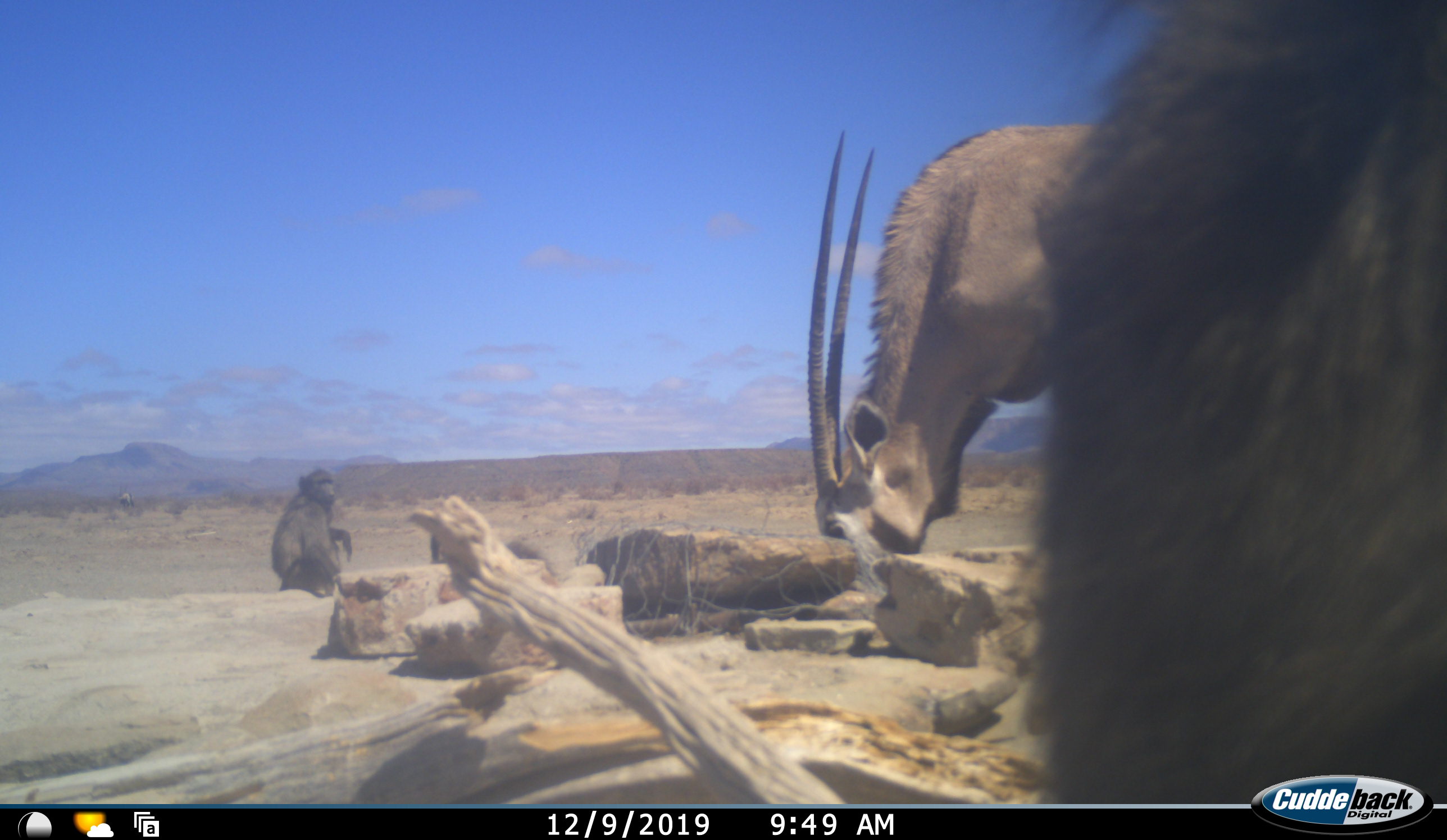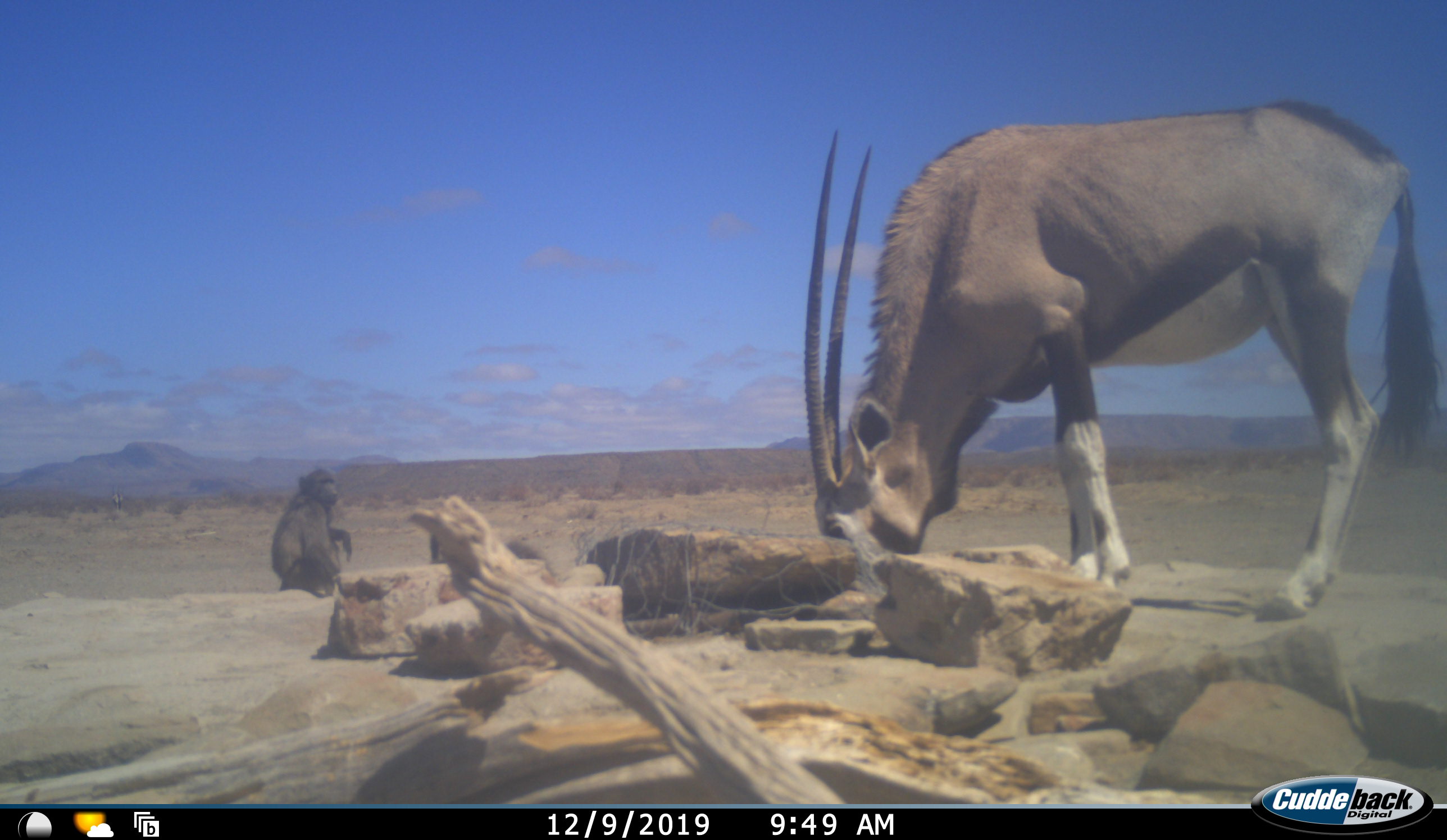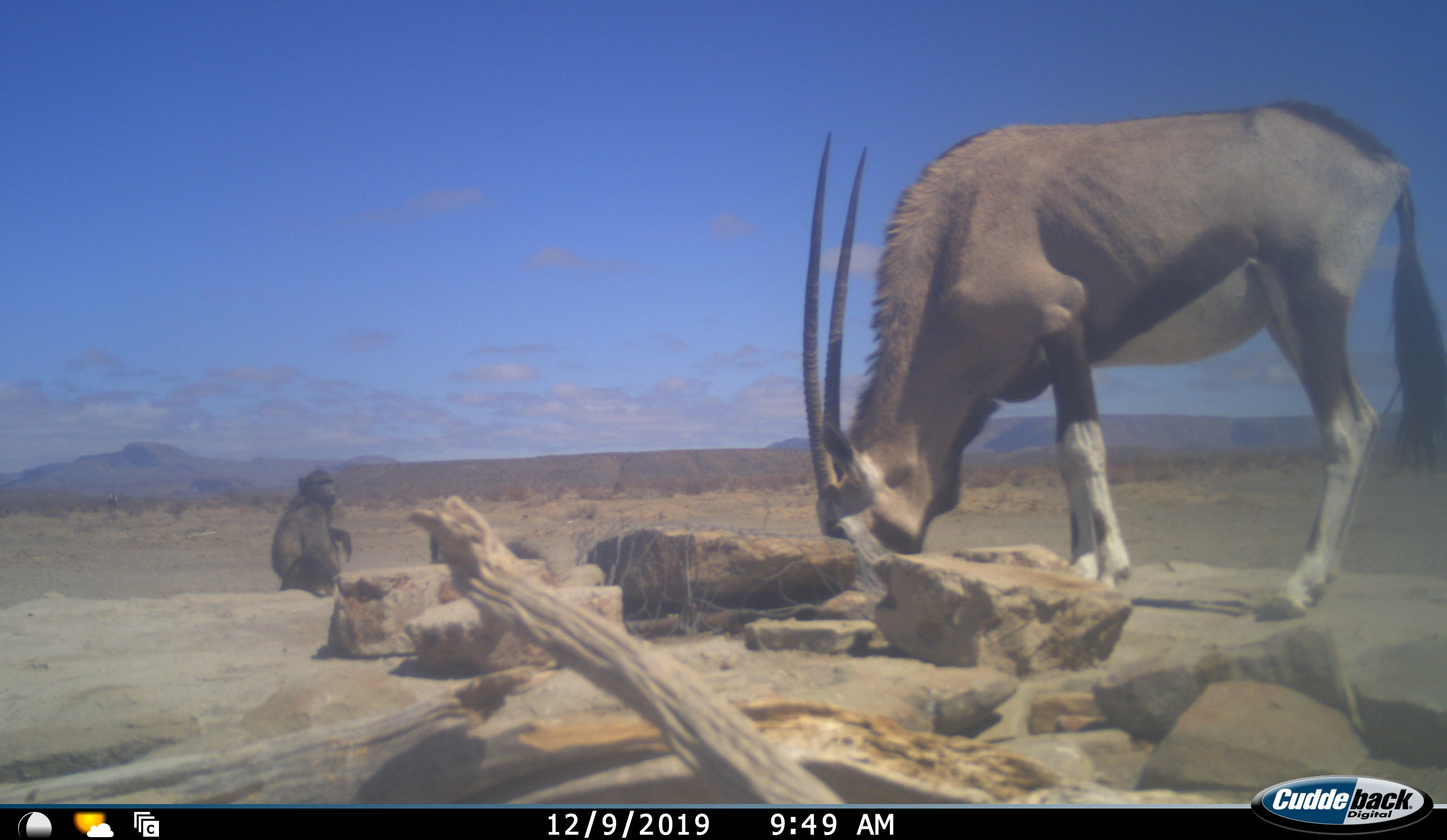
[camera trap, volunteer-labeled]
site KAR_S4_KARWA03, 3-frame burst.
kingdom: Animalia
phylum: Chordata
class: Mammalia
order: Primates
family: Cercopithecidae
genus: Papio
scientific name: Papio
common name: baboon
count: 2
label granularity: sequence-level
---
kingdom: Animalia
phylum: Chordata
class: Mammalia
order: Artiodactyla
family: Bovidae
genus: Oryx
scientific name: Oryx gazella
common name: gemsbok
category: oryx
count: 1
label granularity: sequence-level